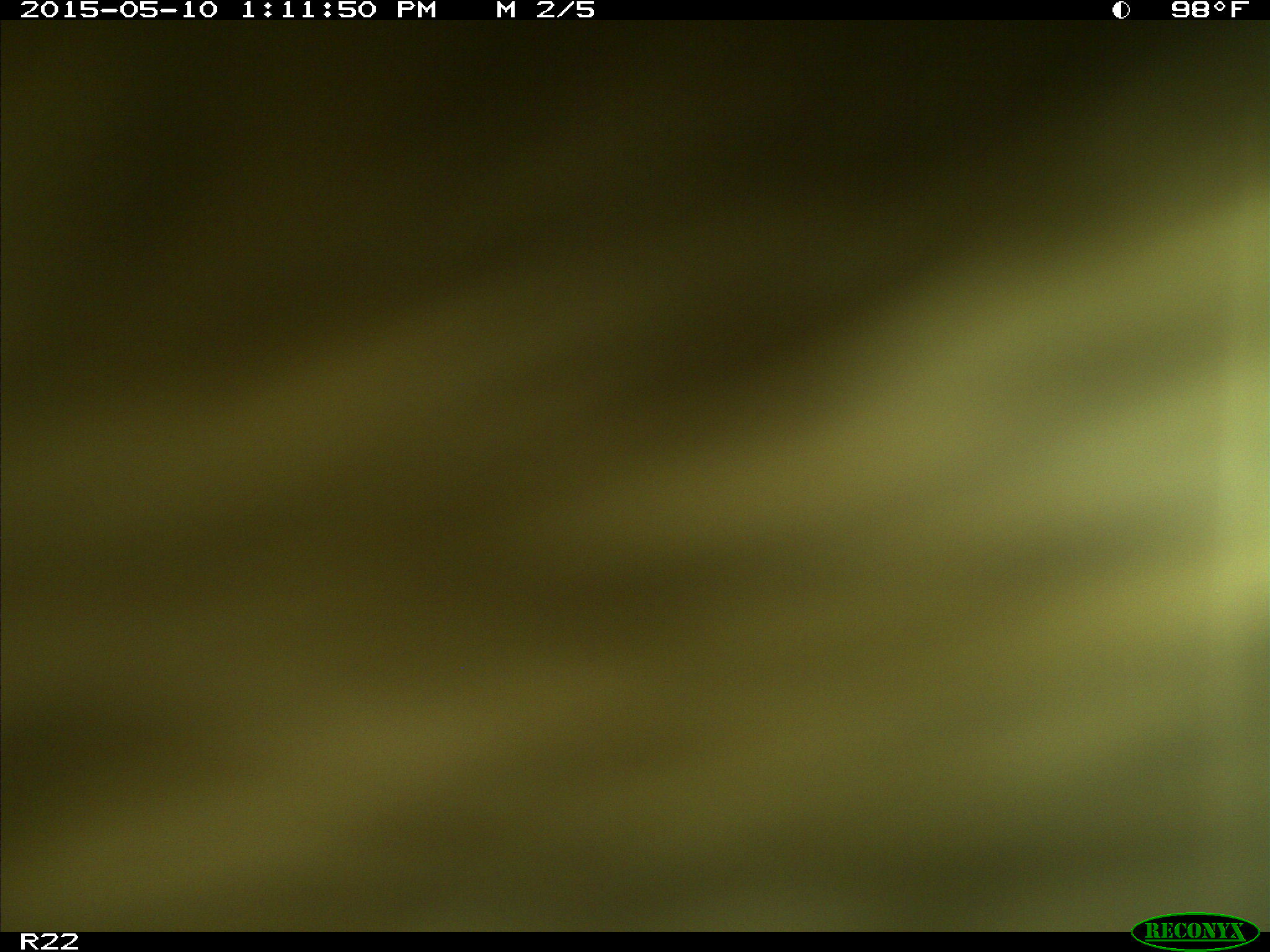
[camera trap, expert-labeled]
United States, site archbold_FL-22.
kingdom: Animalia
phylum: Chordata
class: Mammalia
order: Artiodactyla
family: Bovidae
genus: Bos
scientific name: Bos taurus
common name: domestic cow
Bos taurus (domestic cow).